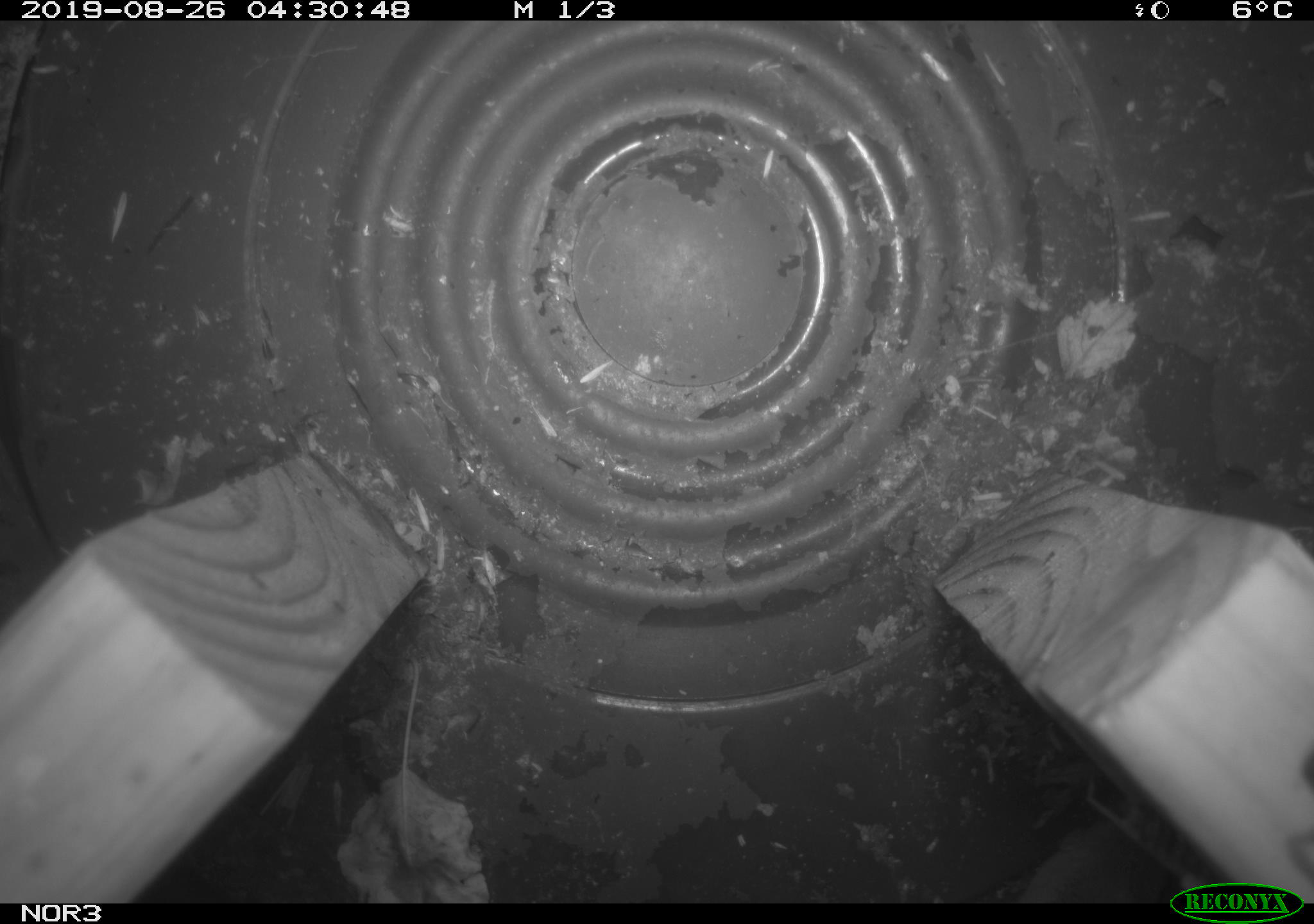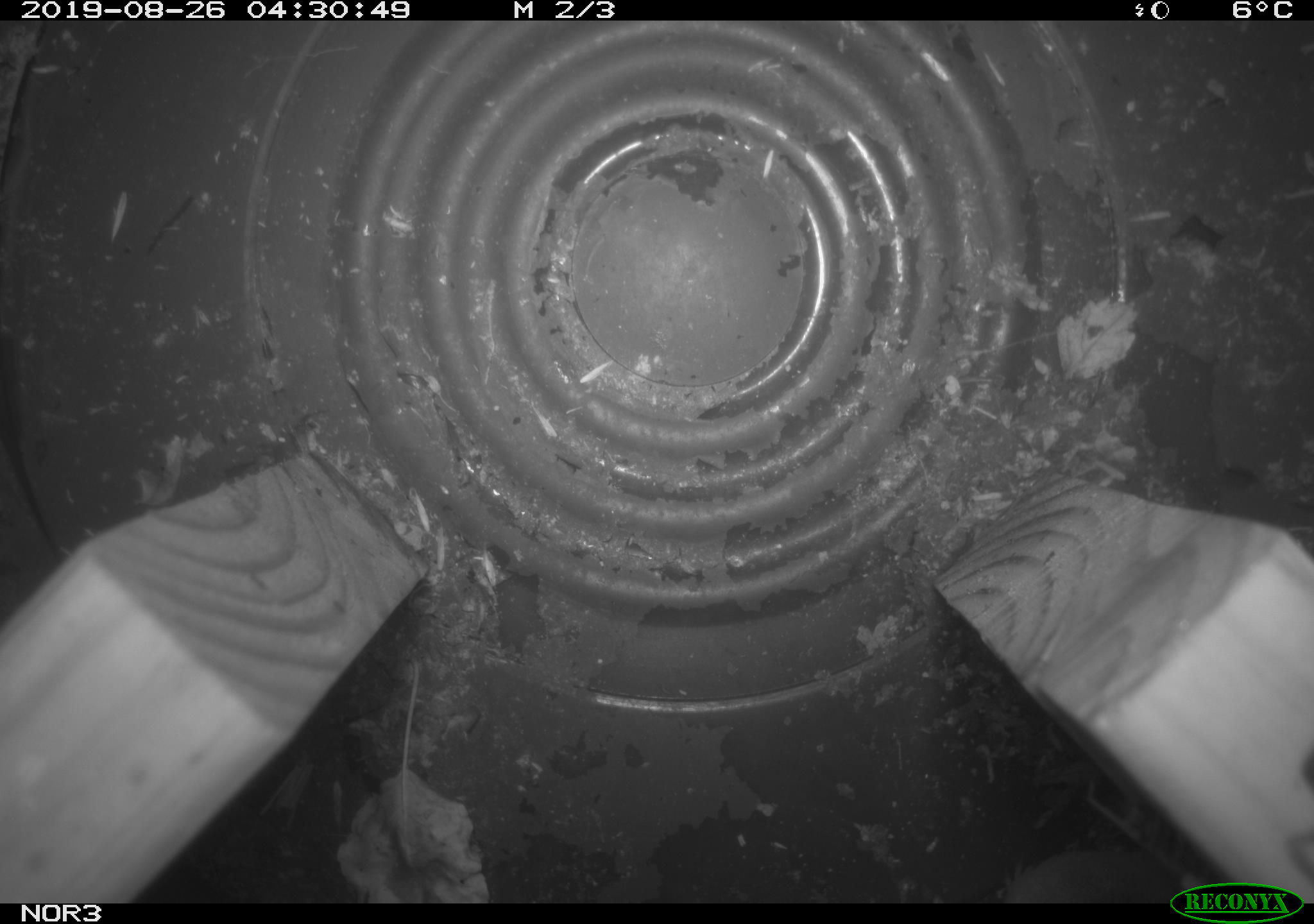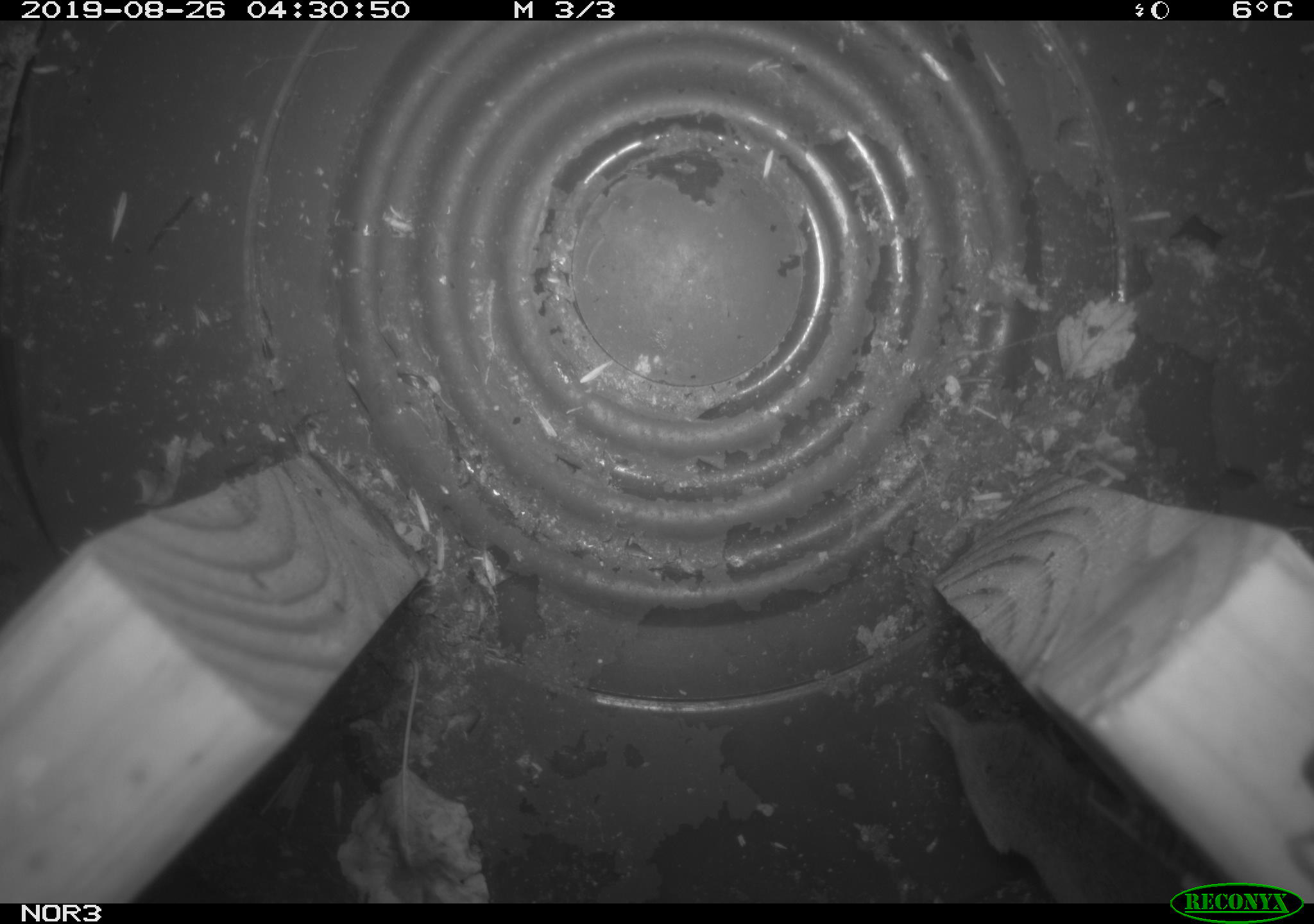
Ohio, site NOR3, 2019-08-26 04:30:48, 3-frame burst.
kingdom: Animalia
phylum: Chordata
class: Mammalia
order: Eulipotyphla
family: Soricidae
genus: Sorex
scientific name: Sorex cinereus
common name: masked shrew